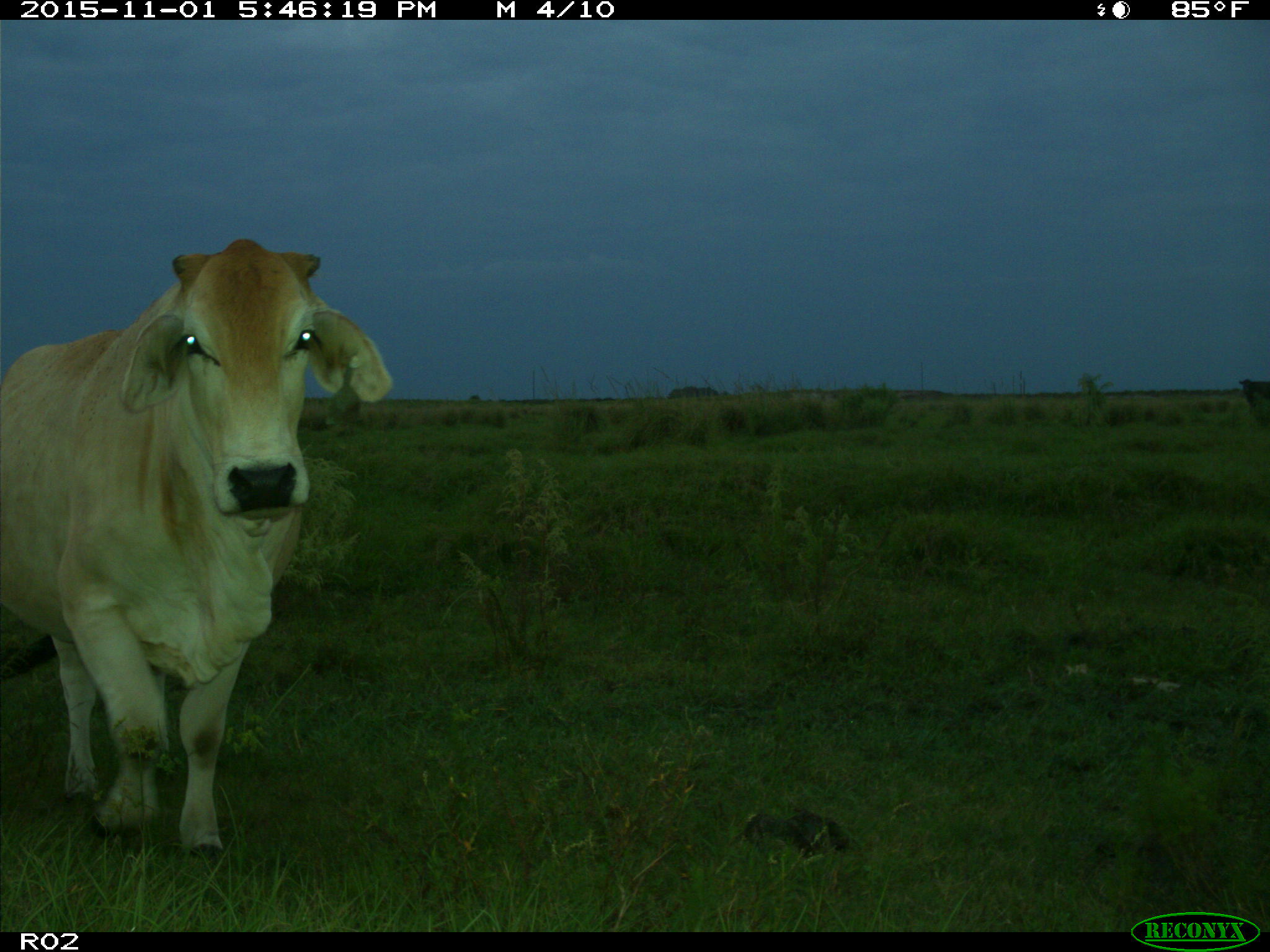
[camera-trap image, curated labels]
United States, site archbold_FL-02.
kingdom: Animalia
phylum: Chordata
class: Mammalia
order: Artiodactyla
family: Bovidae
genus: Bos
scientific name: Bos taurus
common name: domestic cow